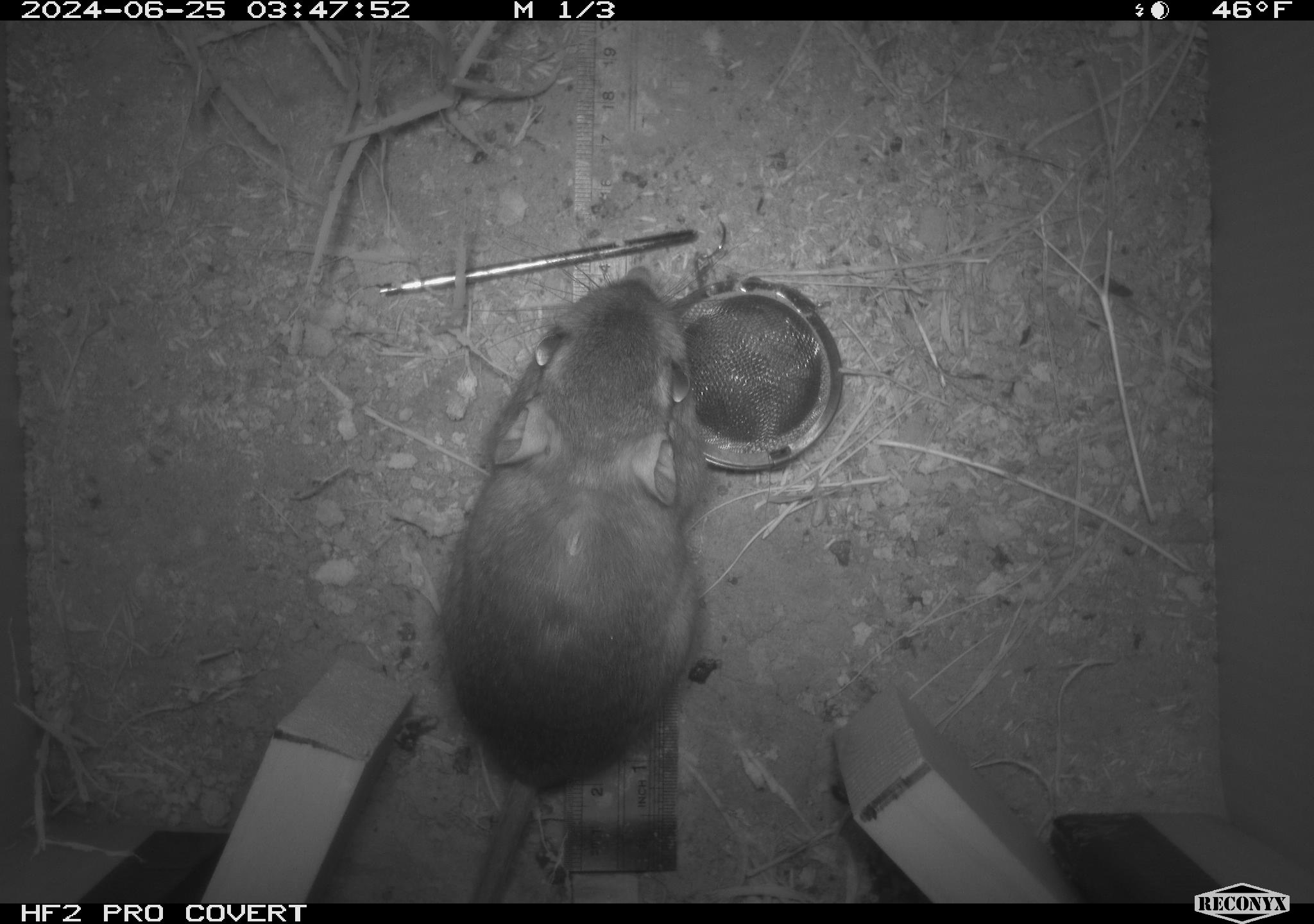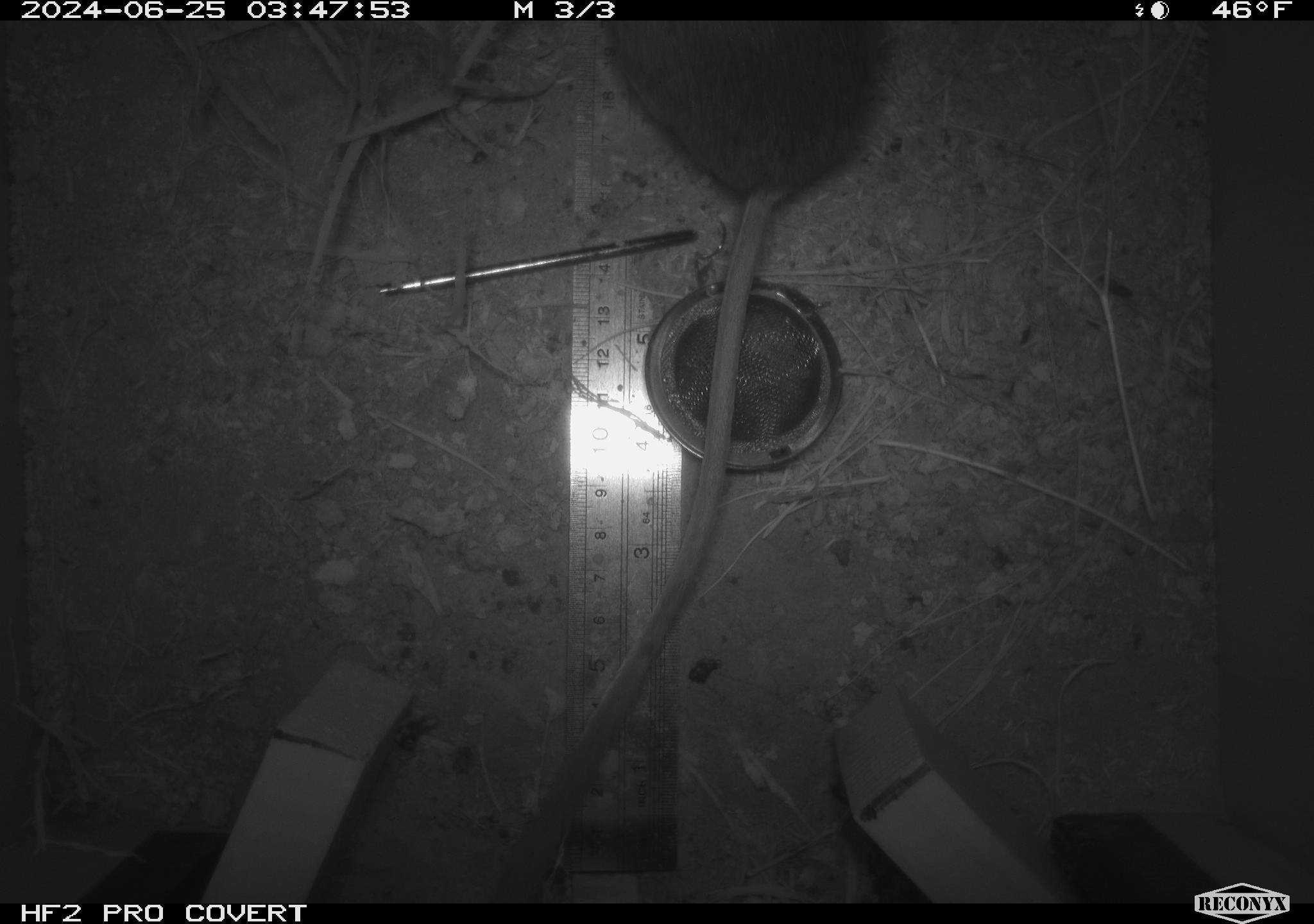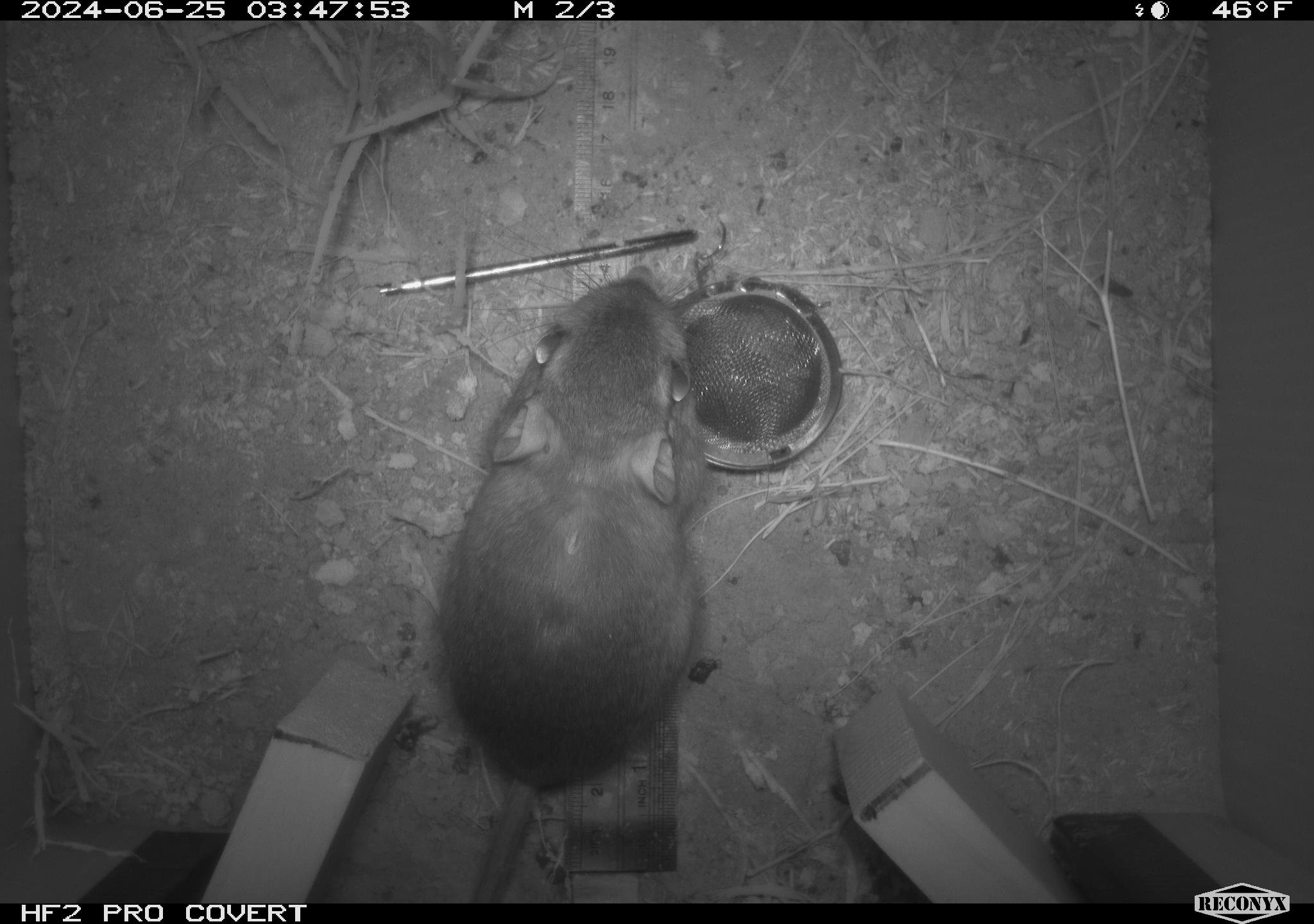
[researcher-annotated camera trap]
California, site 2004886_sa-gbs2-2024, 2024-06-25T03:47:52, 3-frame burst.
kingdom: Animalia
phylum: Chordata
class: Mammalia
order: Rodentia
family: Heteromyidae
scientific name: Heteromyidae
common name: kangaroo rats and pocket mice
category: heteromyidae family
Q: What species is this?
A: Heteromyidae family (kangaroo rats and pocket mice) (Heteromyidae).